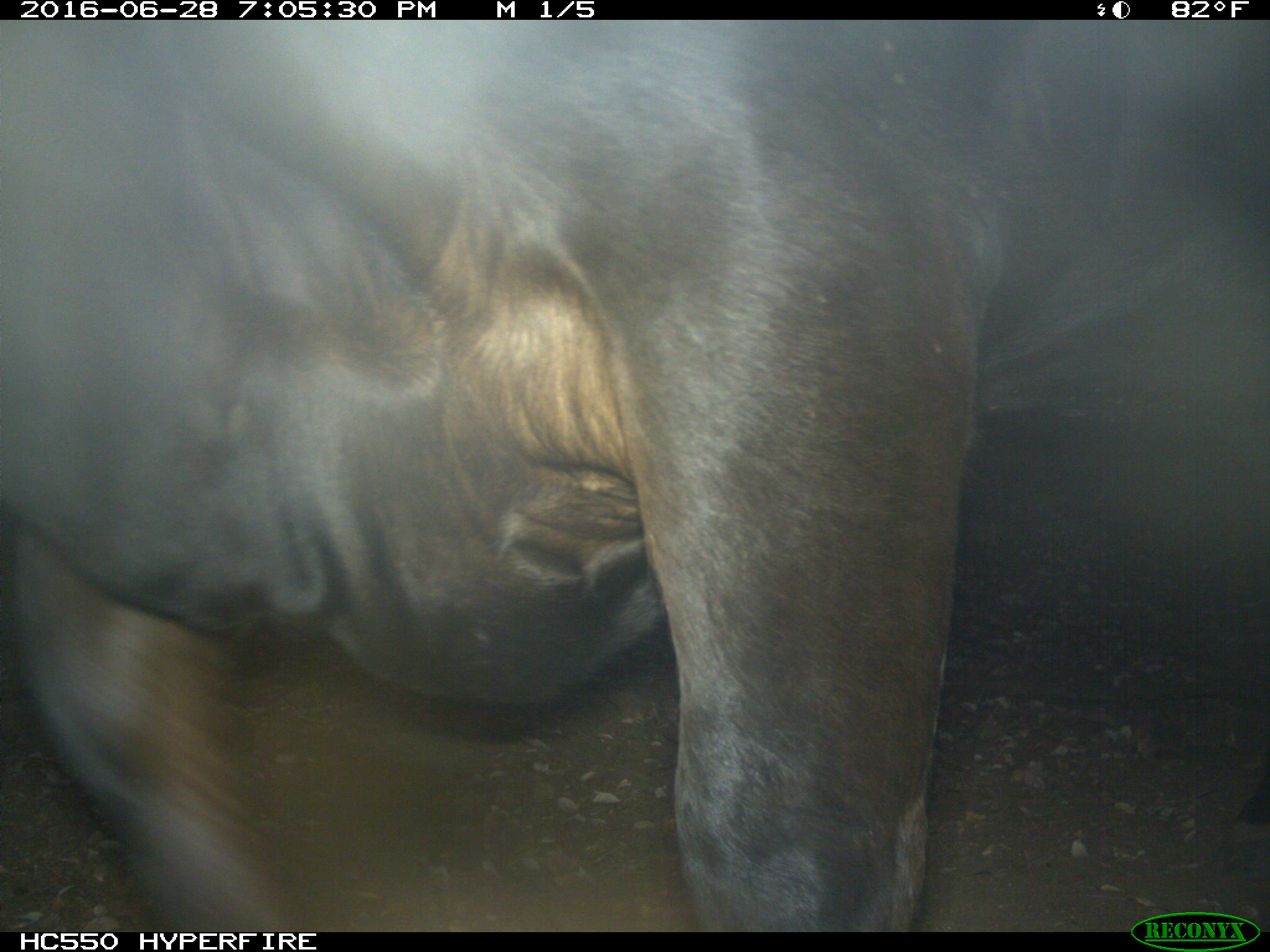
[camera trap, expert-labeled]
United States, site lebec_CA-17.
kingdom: Animalia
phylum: Chordata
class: Mammalia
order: Artiodactyla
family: Bovidae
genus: Bos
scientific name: Bos taurus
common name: domestic cow